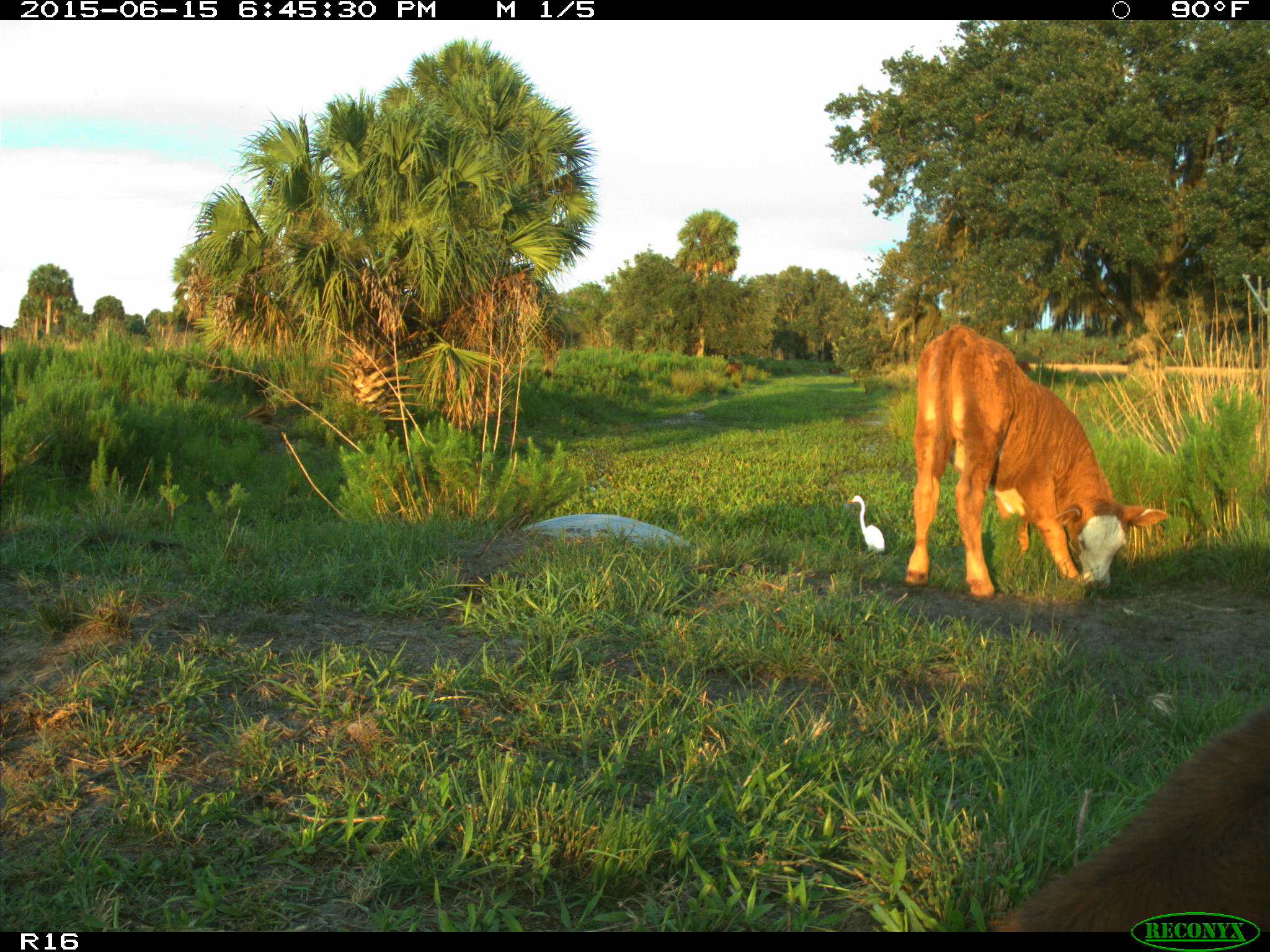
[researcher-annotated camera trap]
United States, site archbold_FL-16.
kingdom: Animalia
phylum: Chordata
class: Mammalia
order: Artiodactyla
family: Bovidae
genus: Bos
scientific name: Bos taurus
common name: domestic cow